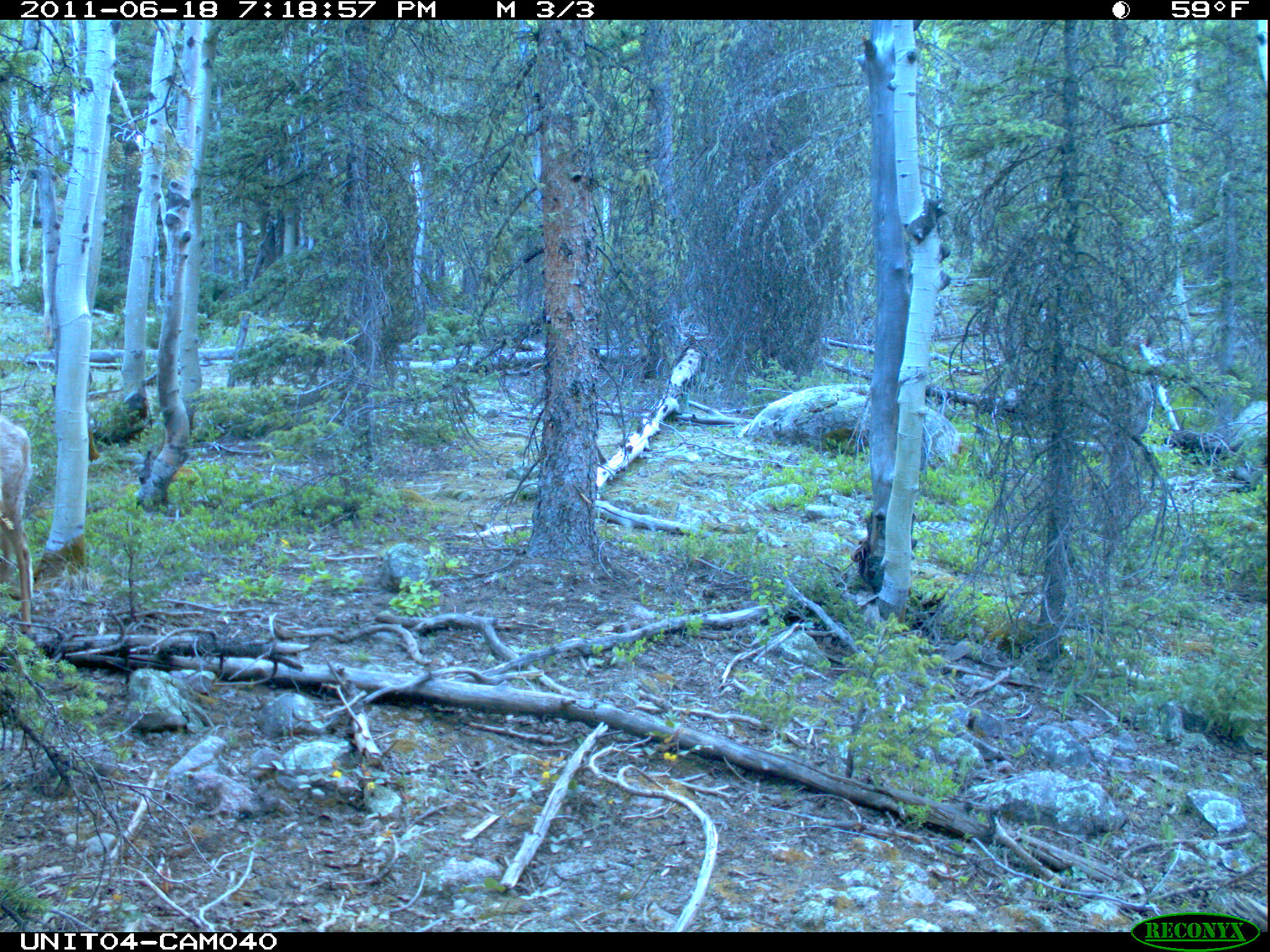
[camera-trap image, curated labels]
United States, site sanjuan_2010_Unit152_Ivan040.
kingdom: Animalia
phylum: Chordata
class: Mammalia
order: Artiodactyla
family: Cervidae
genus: Odocoileus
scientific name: Odocoileus hemionus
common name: mule deer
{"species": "Odocoileus hemionus (mule deer)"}